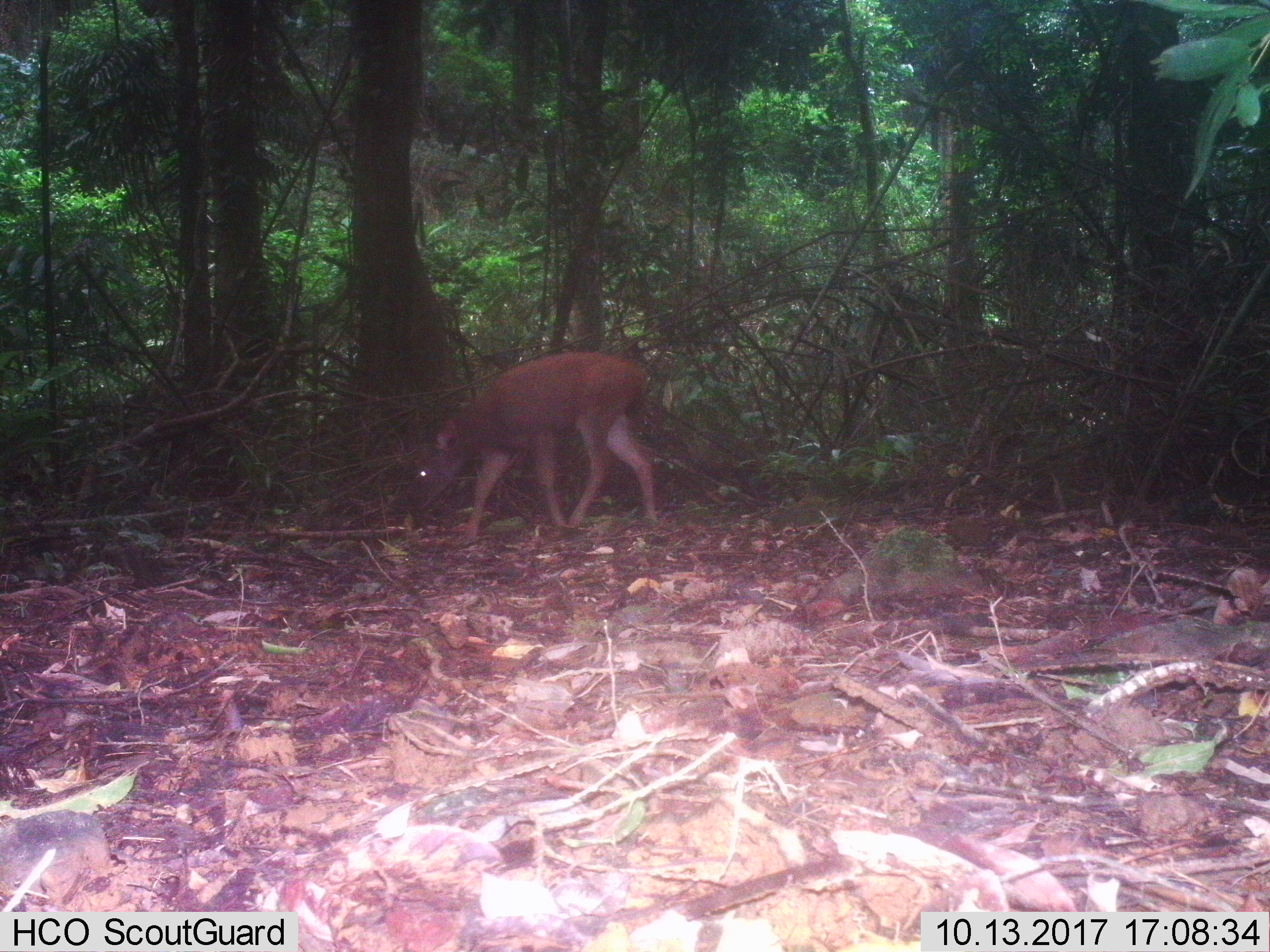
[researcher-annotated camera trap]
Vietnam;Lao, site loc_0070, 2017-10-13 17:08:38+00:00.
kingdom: Animalia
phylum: Chordata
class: Mammalia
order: Artiodactyla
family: Cervidae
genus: Rusa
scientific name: Rusa unicolor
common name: sambar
Sambar (Rusa unicolor). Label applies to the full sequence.